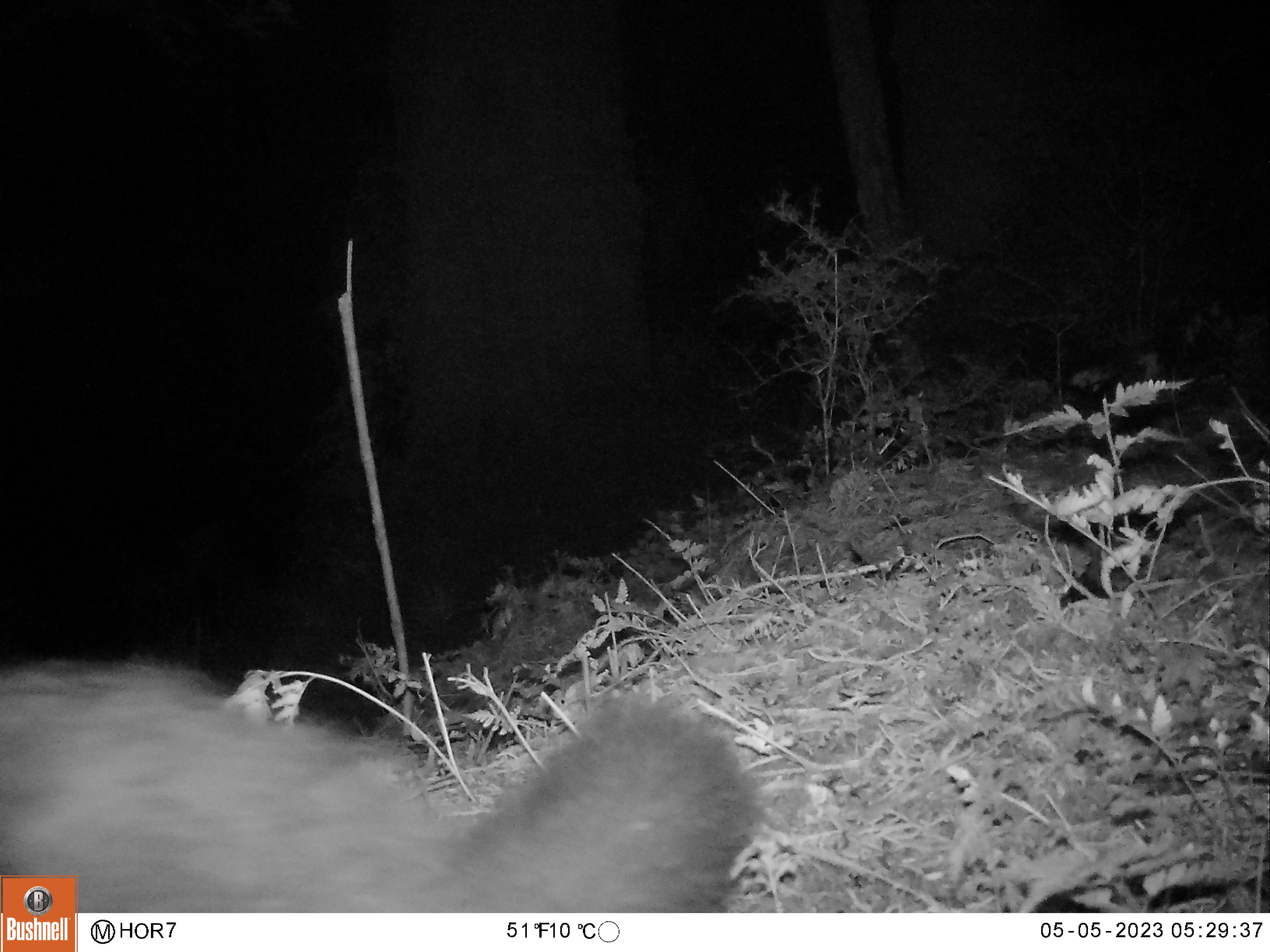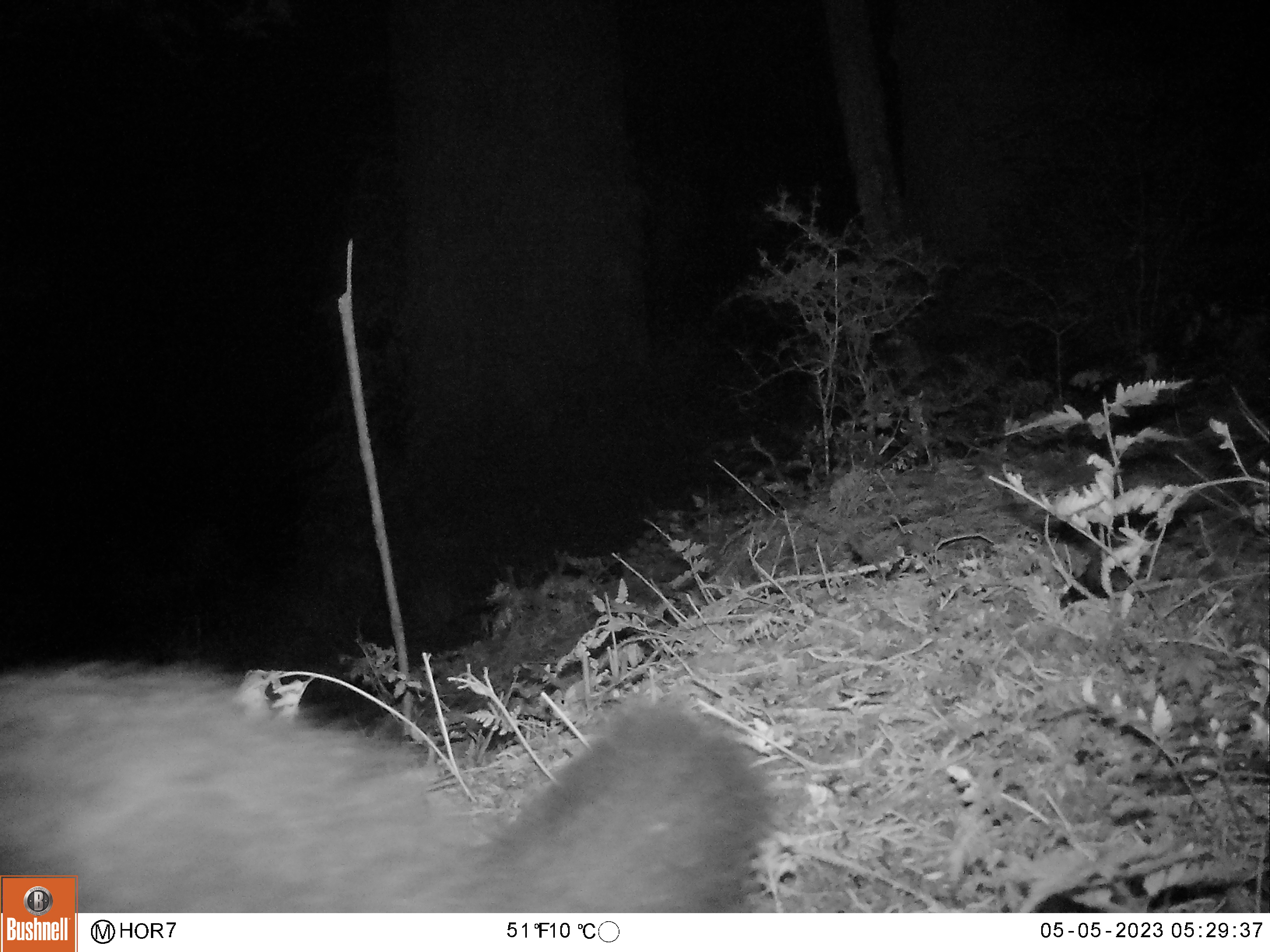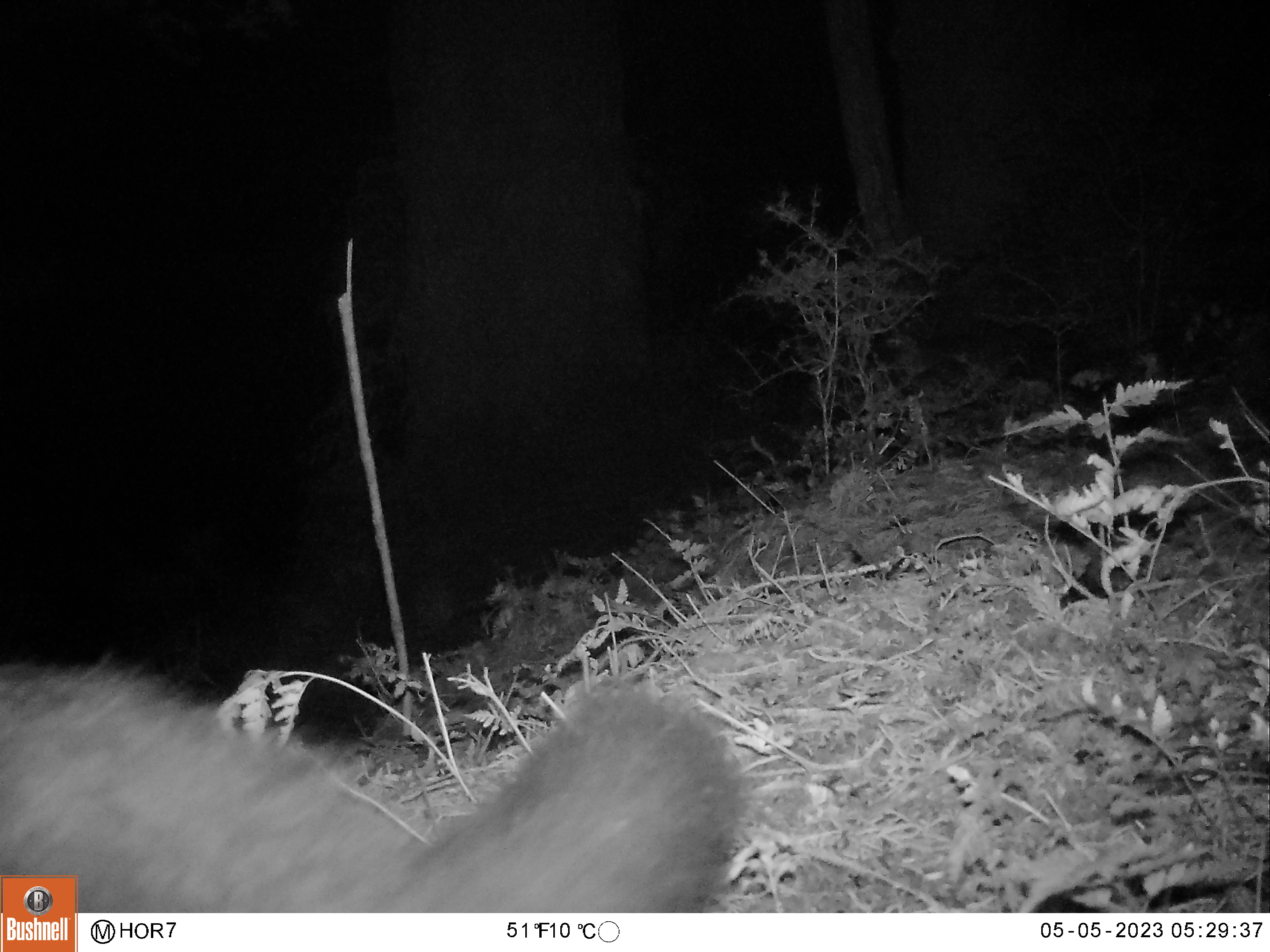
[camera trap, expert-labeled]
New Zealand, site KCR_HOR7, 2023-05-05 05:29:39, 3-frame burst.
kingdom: Animalia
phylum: Chordata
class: Mammalia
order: Diprotodontia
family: Phalangeridae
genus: Trichosurus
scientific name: Trichosurus vulpecula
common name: common brushtail possum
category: possum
Possum (common brushtail possum) (Trichosurus vulpecula).